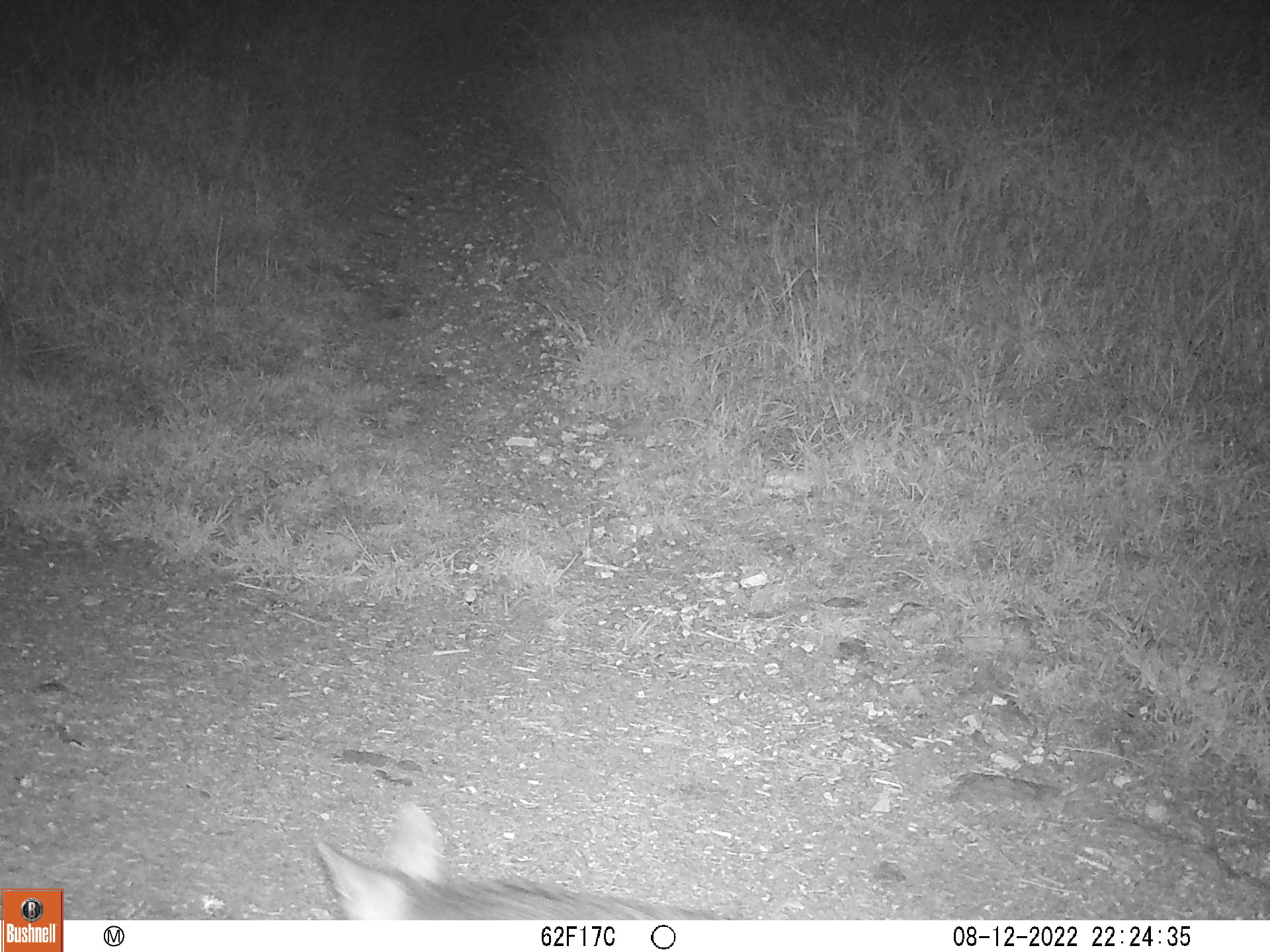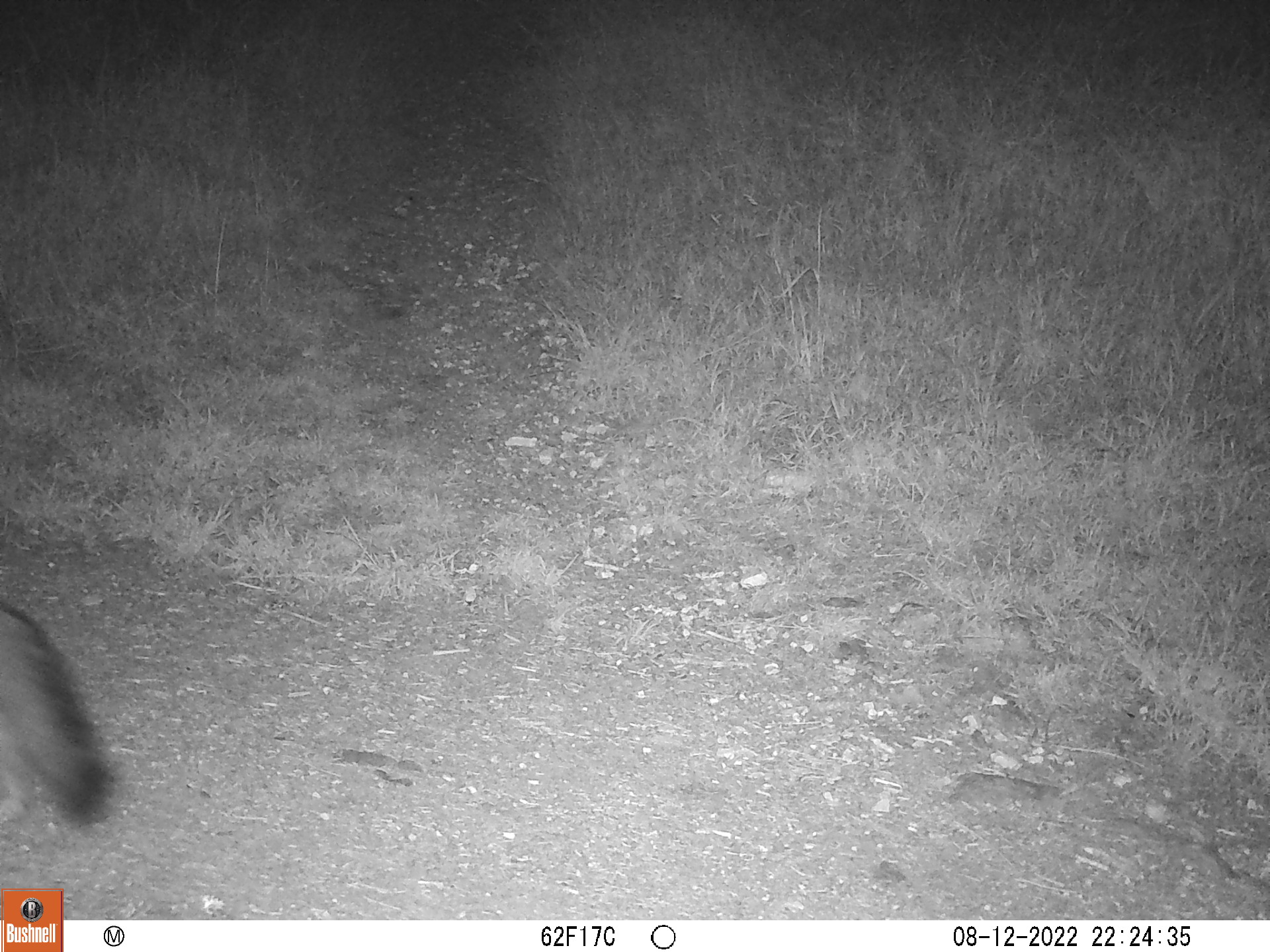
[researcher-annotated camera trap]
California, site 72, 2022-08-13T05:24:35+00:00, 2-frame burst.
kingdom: Animalia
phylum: Chordata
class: Mammalia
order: Carnivora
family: Canidae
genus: Urocyon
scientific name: Urocyon cinereoargenteus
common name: gray fox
Gray fox (Urocyon cinereoargenteus).